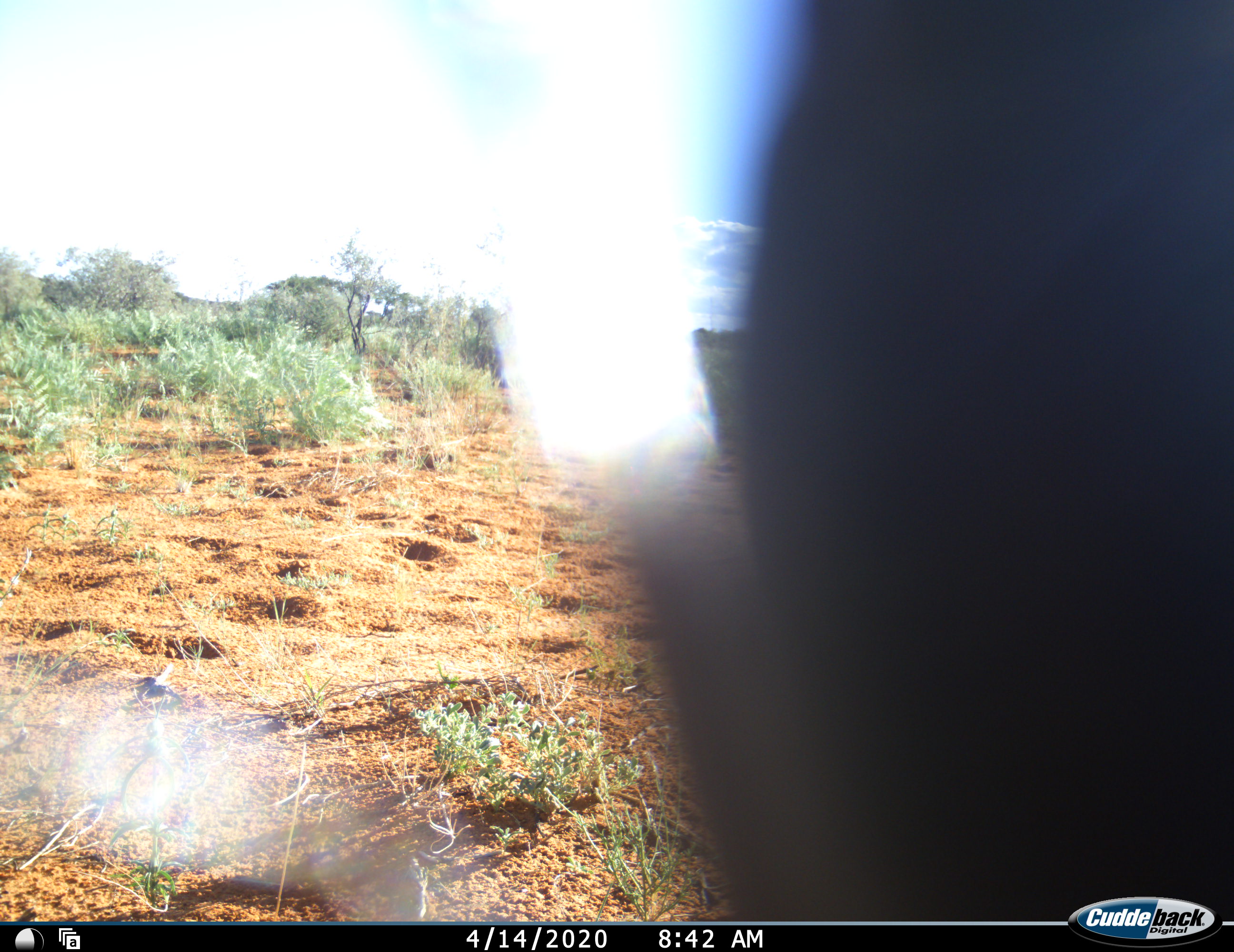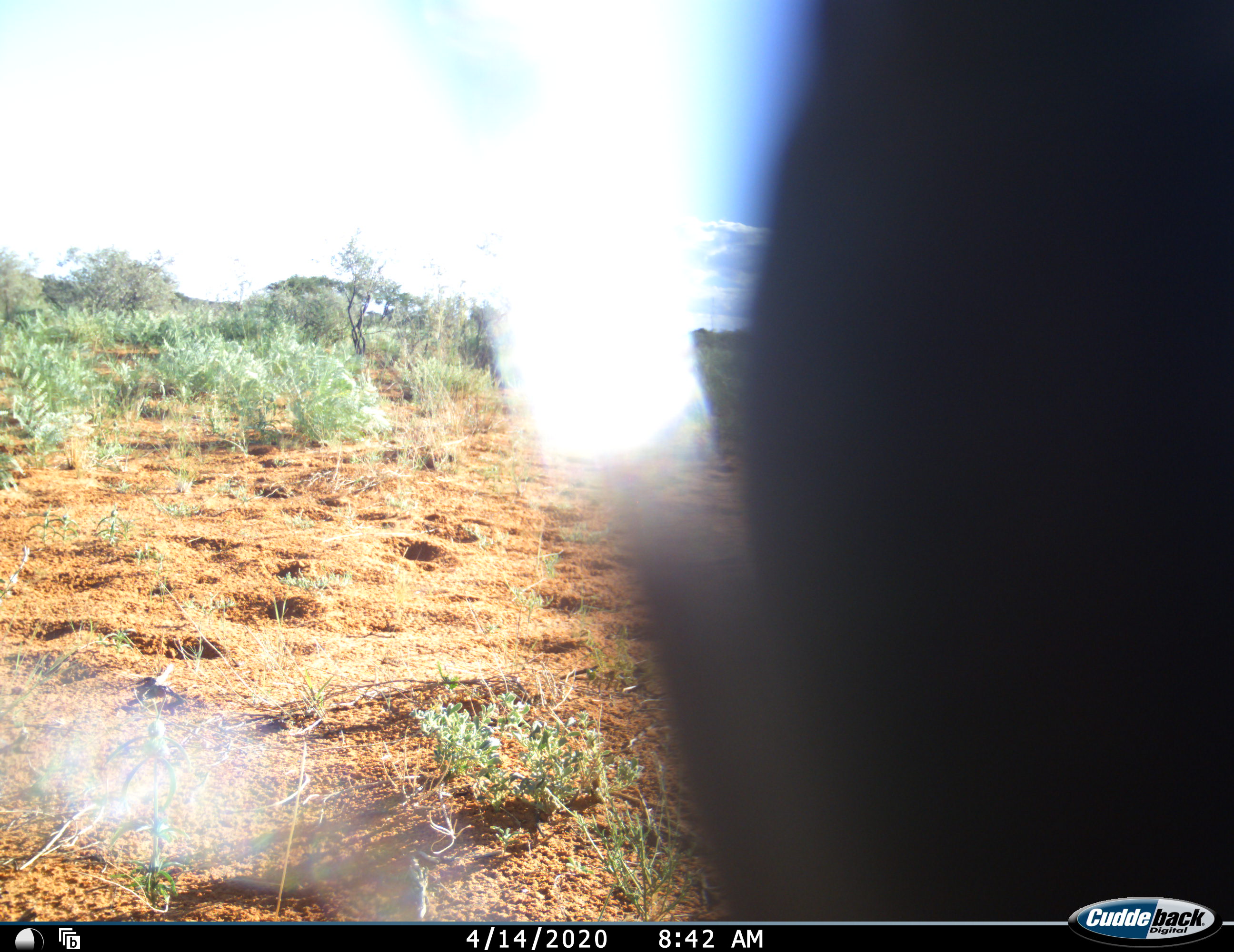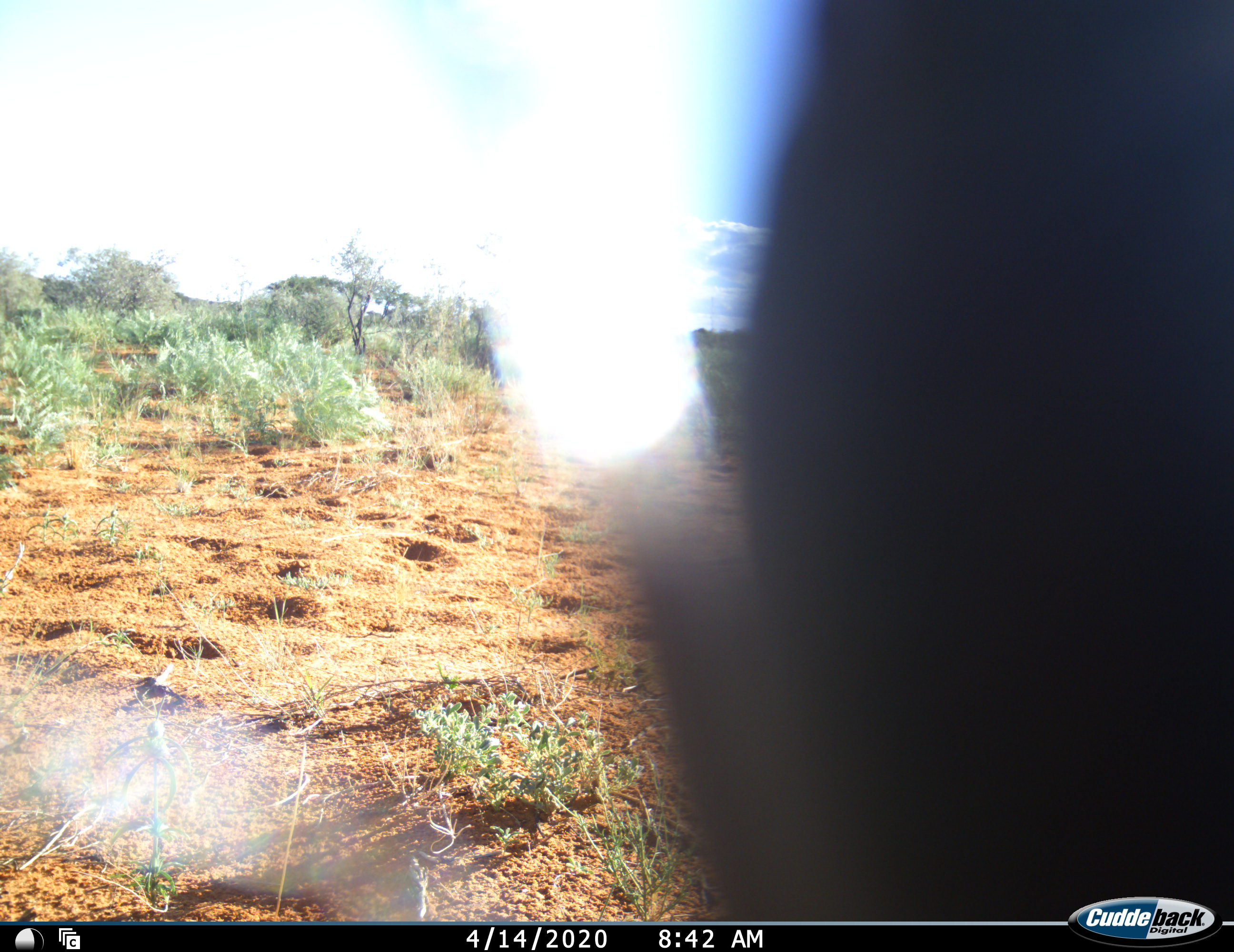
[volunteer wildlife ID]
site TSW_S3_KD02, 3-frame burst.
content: unidentified animal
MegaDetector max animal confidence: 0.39